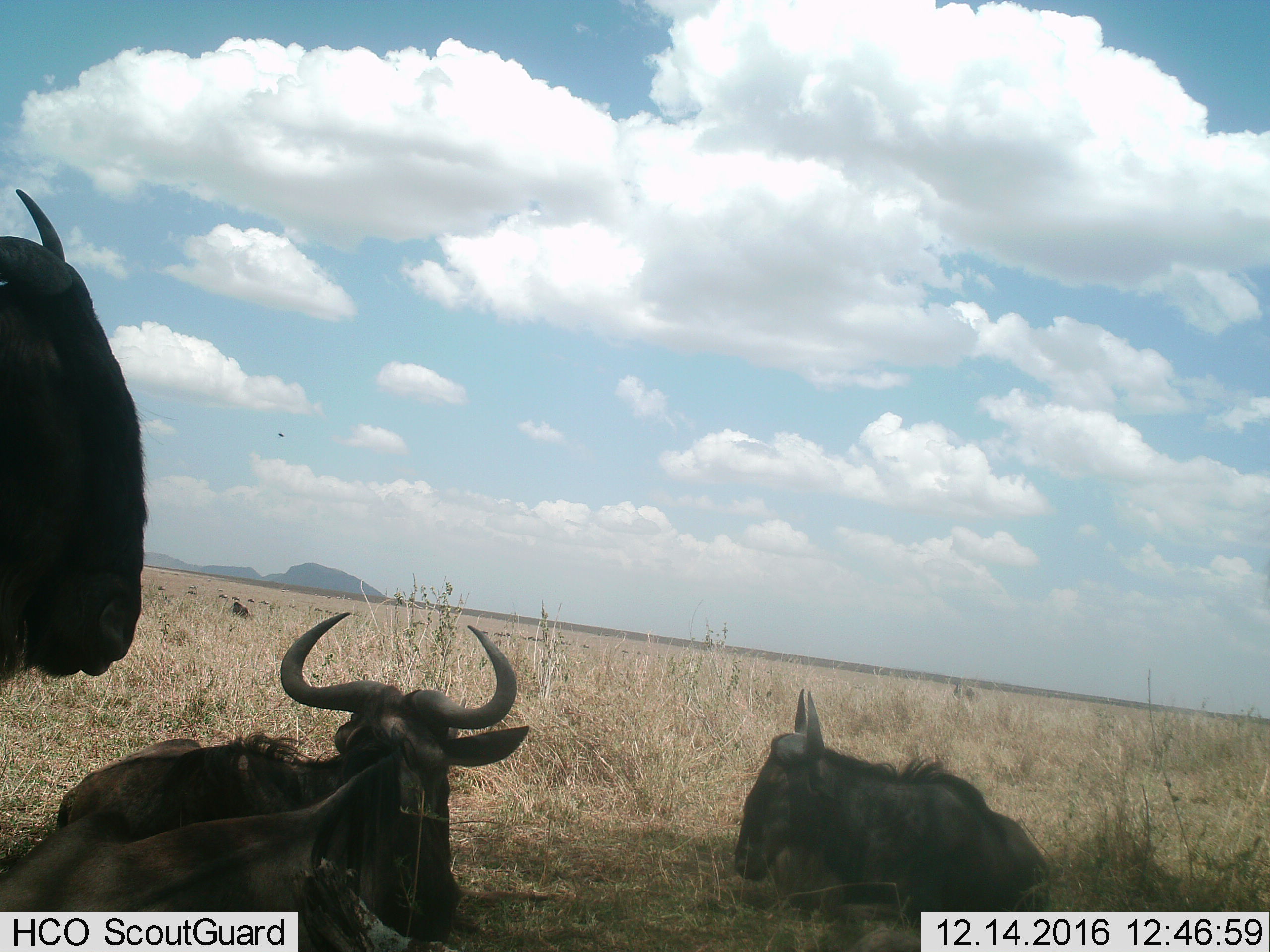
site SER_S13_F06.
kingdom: Animalia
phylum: Chordata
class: Mammalia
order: Artiodactyla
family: Bovidae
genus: Connochaetes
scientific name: Connochaetes taurinus taurinus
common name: blue wildebeest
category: wildebeestblue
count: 3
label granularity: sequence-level